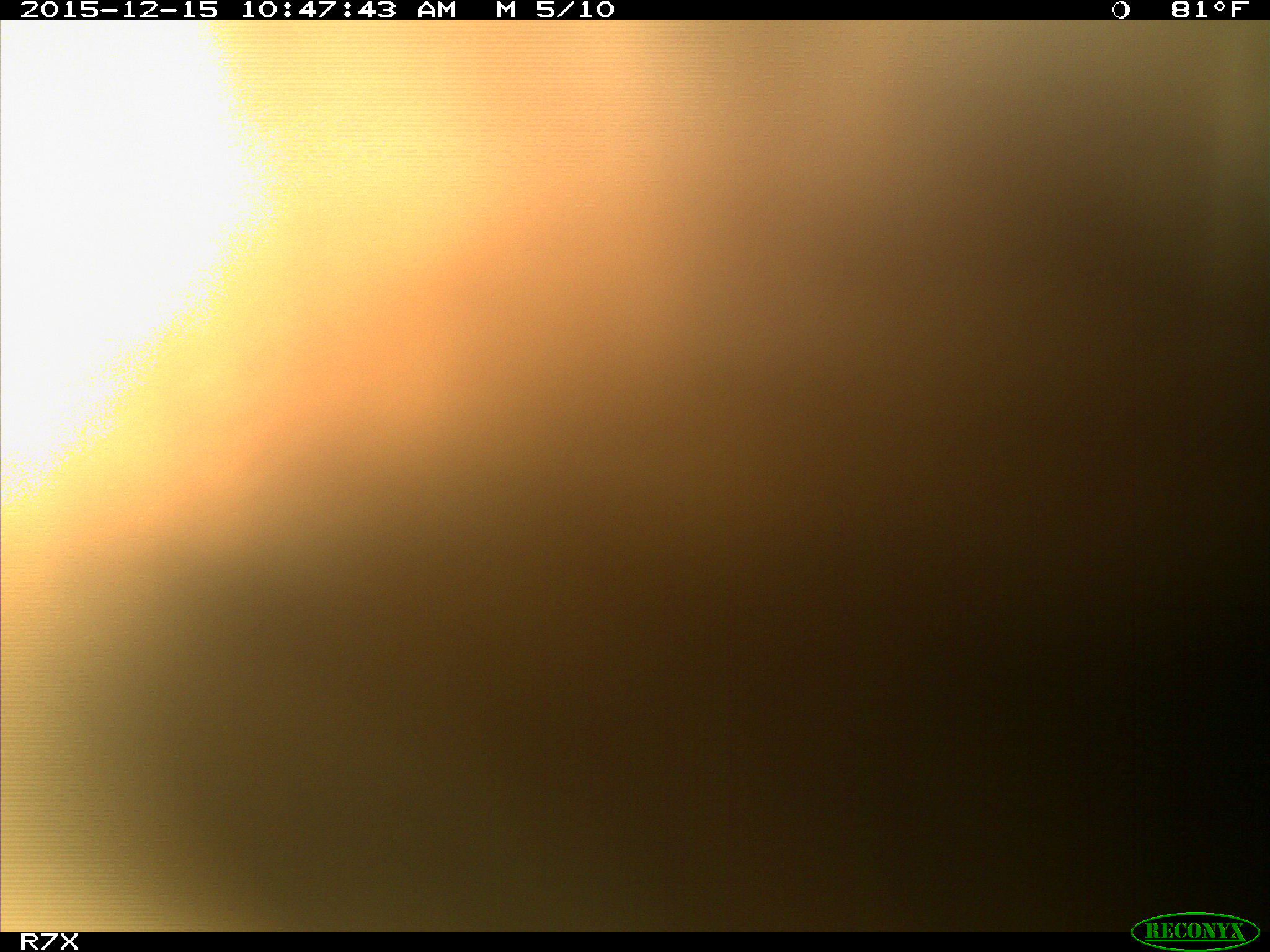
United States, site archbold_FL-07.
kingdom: Animalia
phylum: Chordata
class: Mammalia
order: Artiodactyla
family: Bovidae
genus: Bos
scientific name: Bos taurus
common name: domestic cow